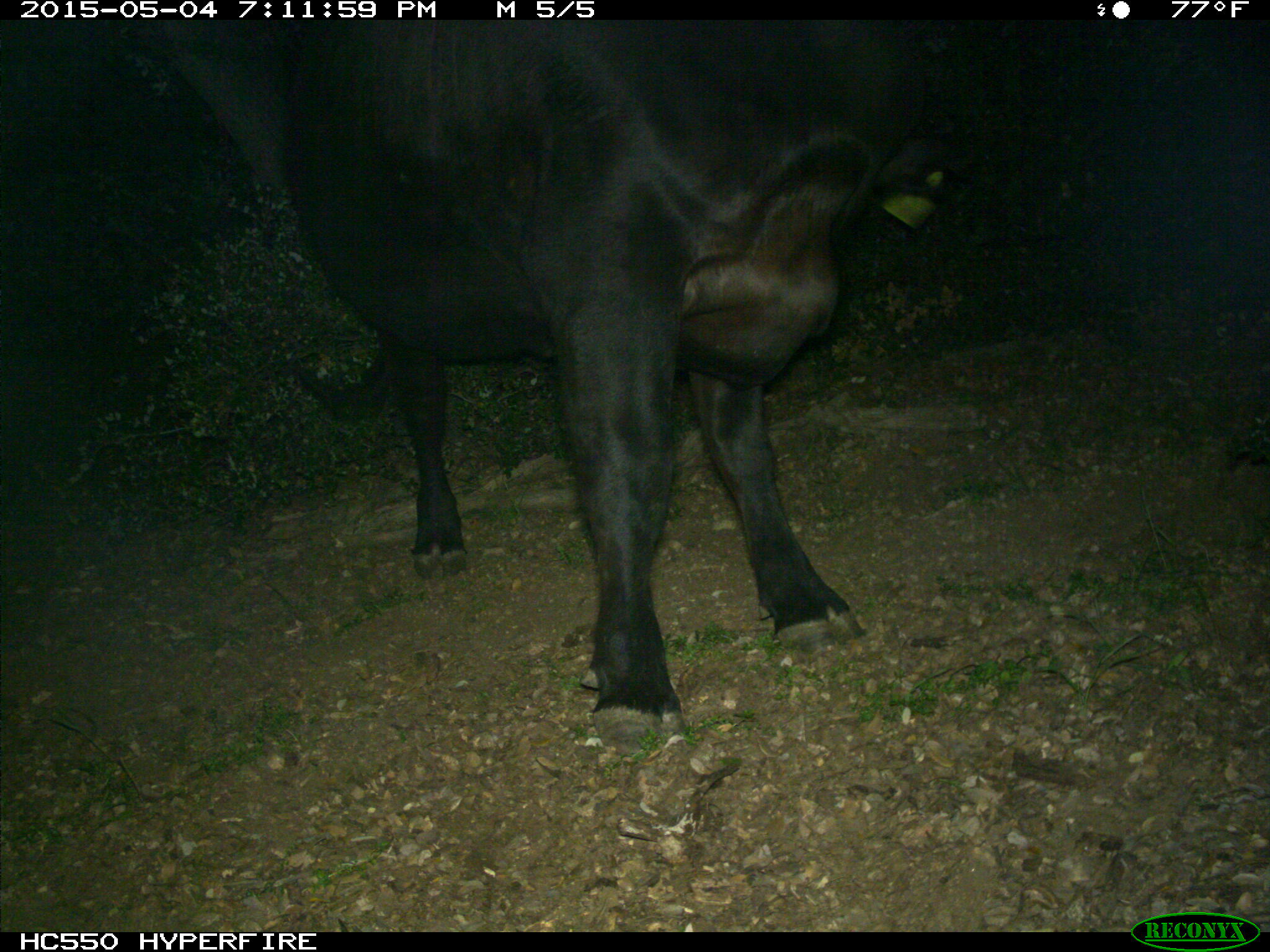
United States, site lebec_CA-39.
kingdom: Animalia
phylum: Chordata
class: Mammalia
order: Artiodactyla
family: Bovidae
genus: Bos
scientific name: Bos taurus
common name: domestic cow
Bos taurus (domestic cow).